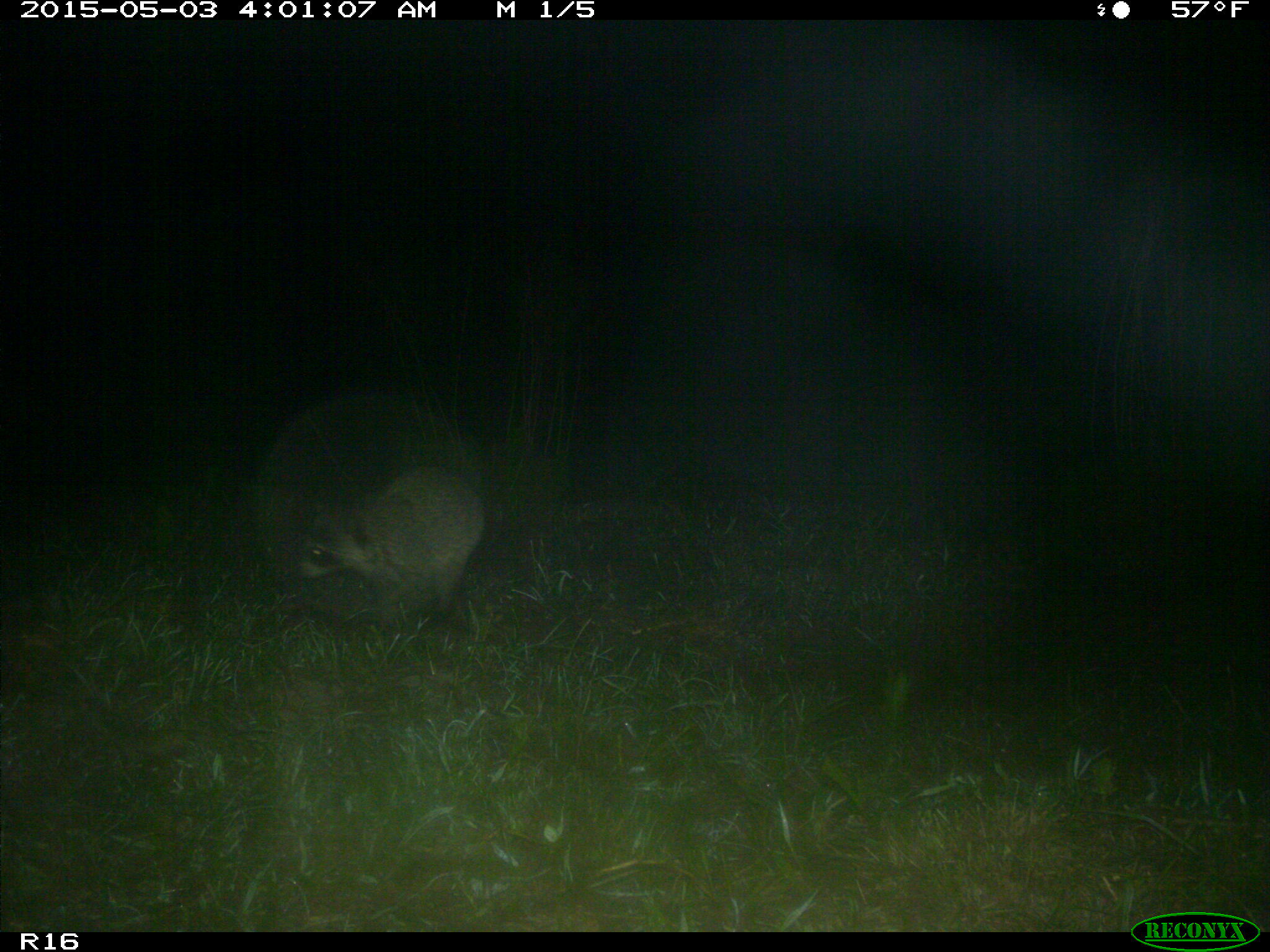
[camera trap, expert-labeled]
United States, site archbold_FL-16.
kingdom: Animalia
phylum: Chordata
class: Mammalia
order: Carnivora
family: Procyonidae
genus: Procyon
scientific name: Procyon lotor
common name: common raccoon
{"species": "Procyon lotor (common raccoon)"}